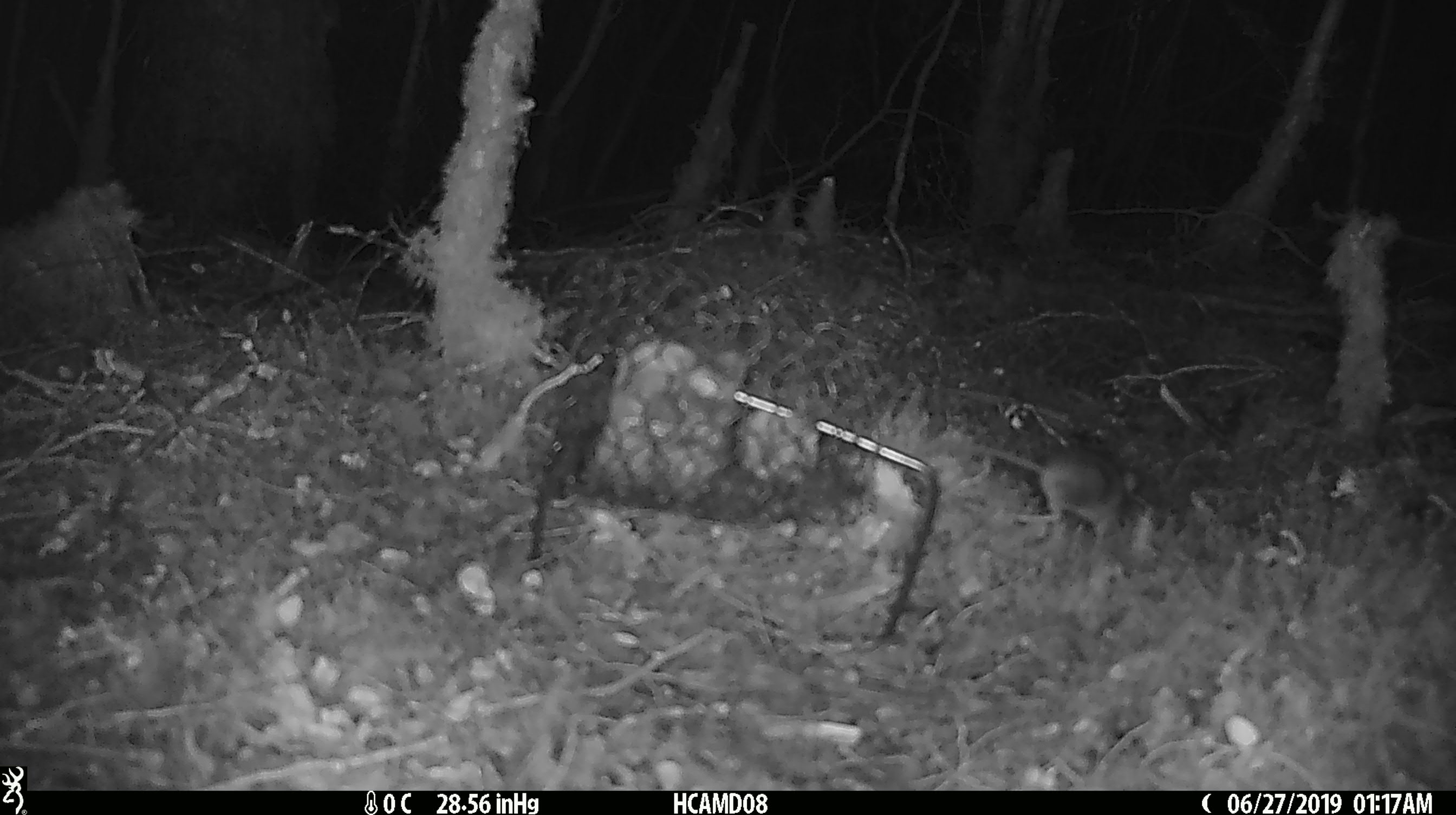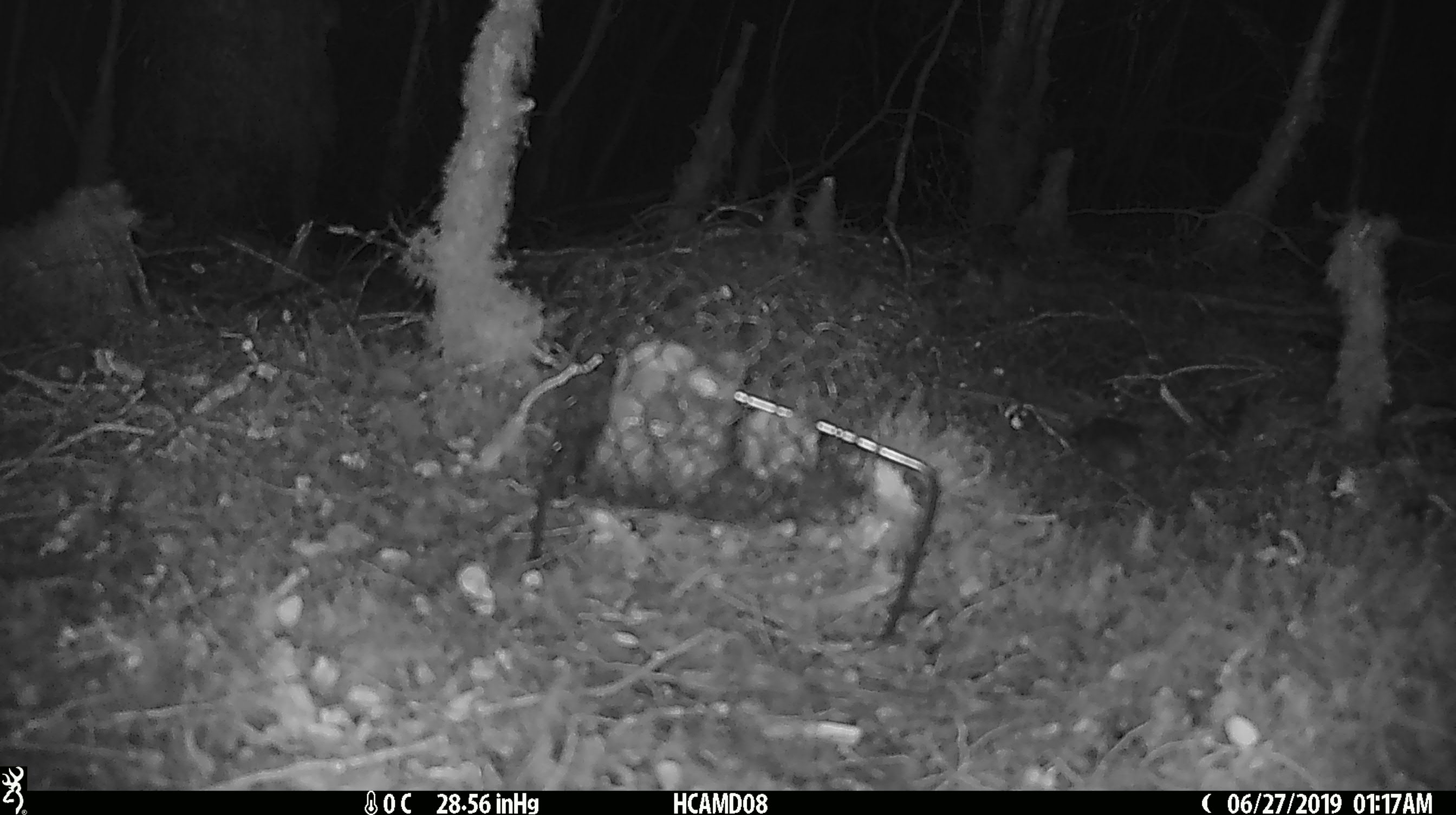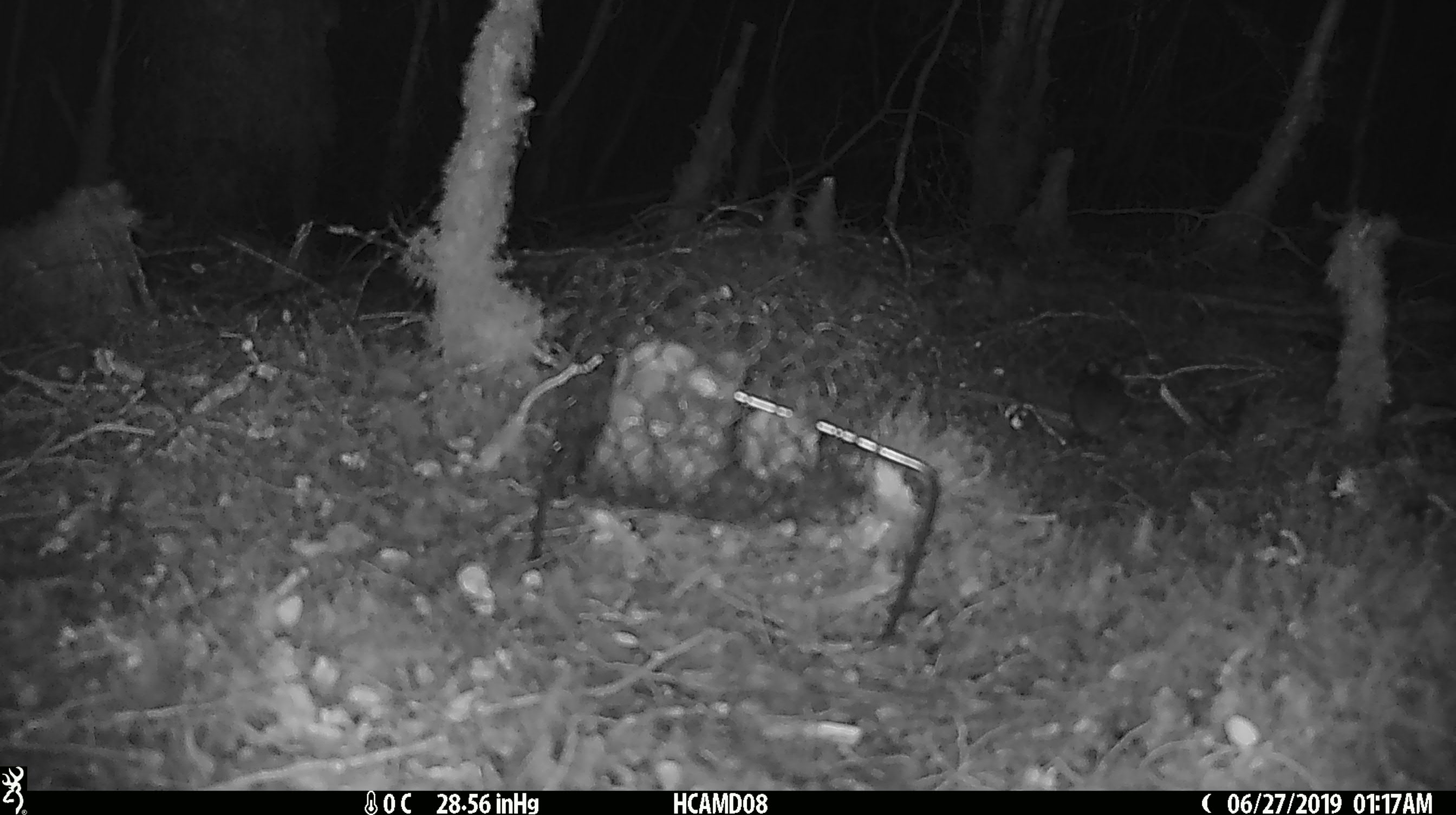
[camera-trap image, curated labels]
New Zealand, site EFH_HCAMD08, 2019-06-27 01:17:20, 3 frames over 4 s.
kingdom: Animalia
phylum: Chordata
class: Mammalia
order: Rodentia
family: Muridae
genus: Mus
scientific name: Mus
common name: mouse